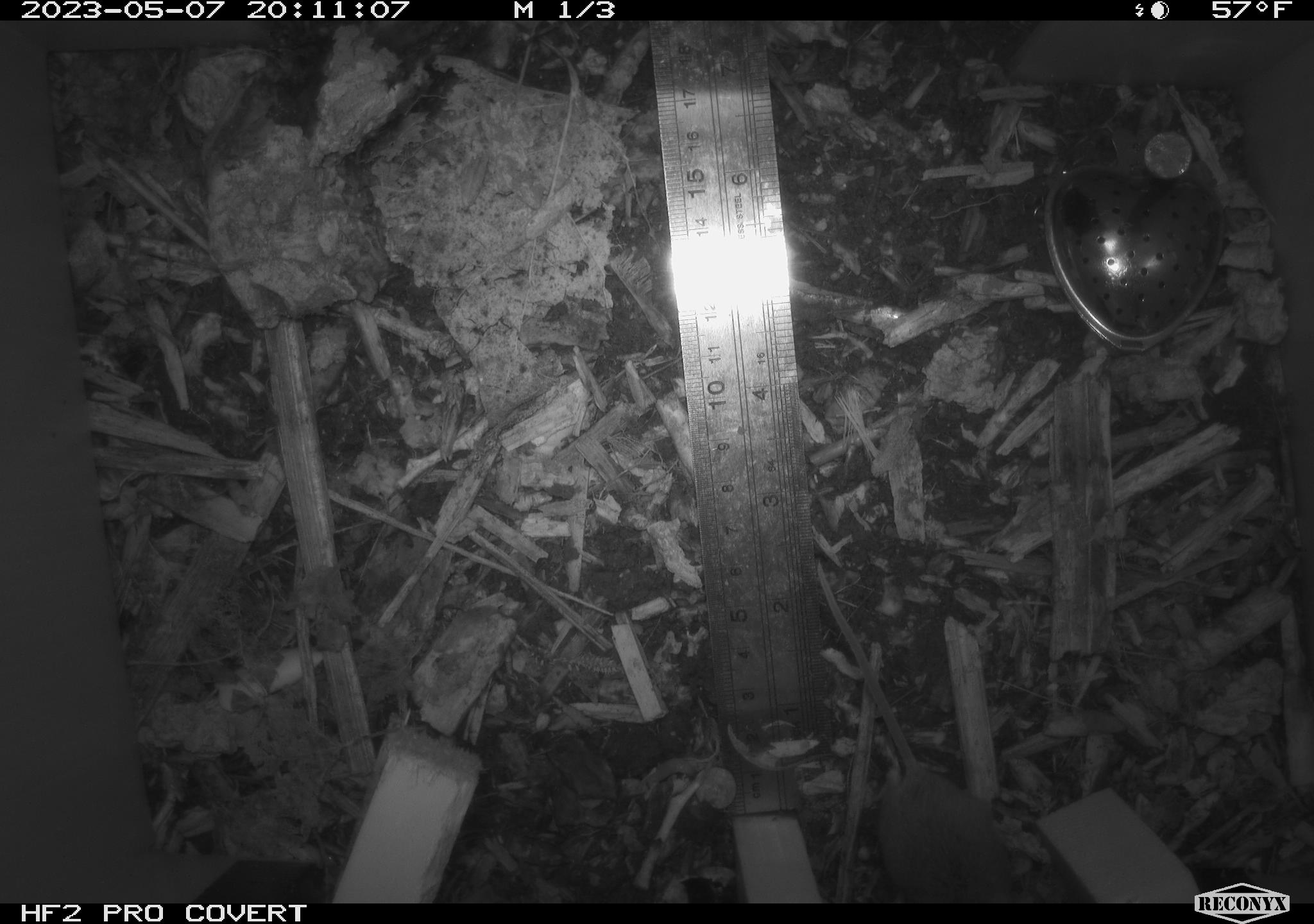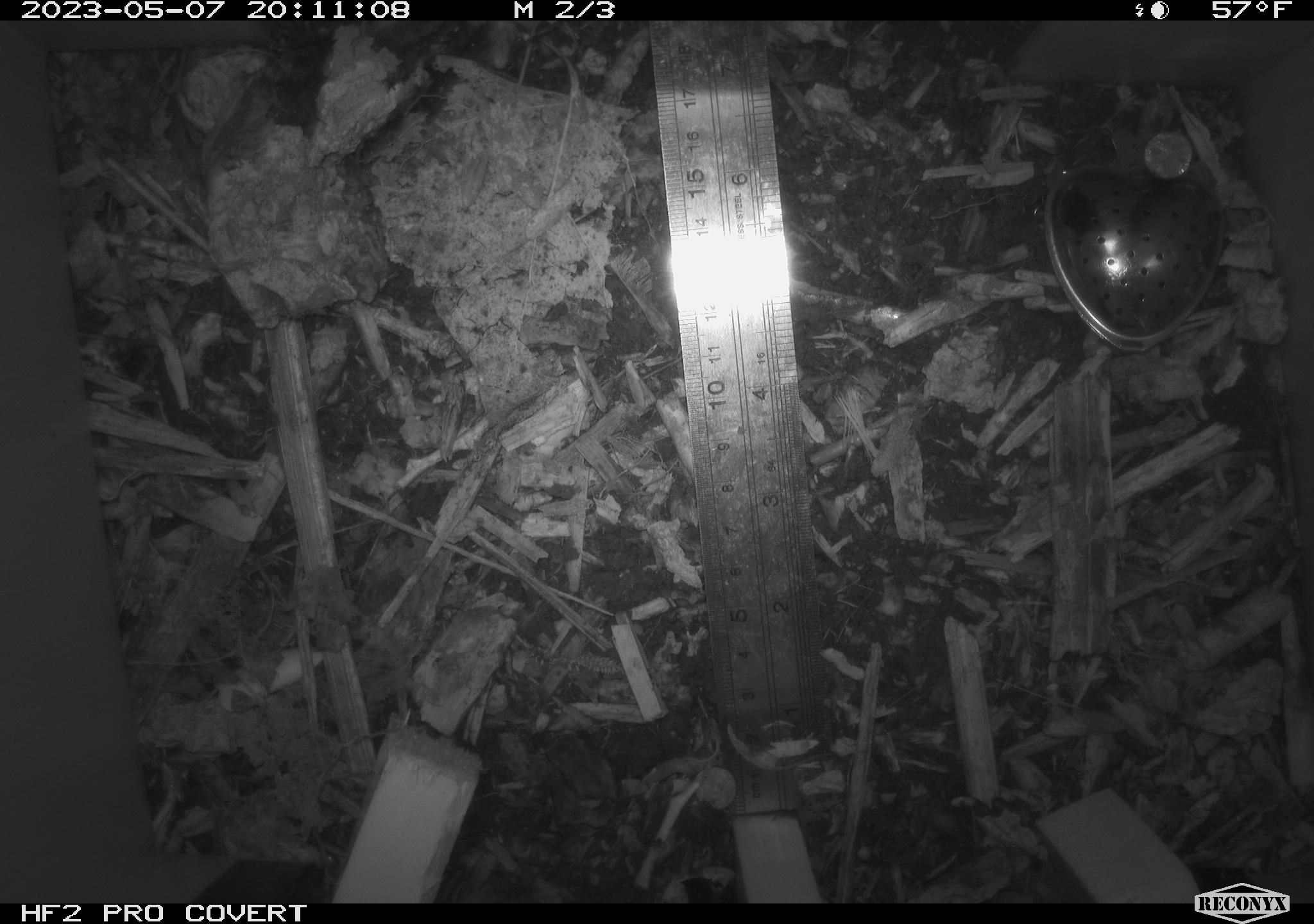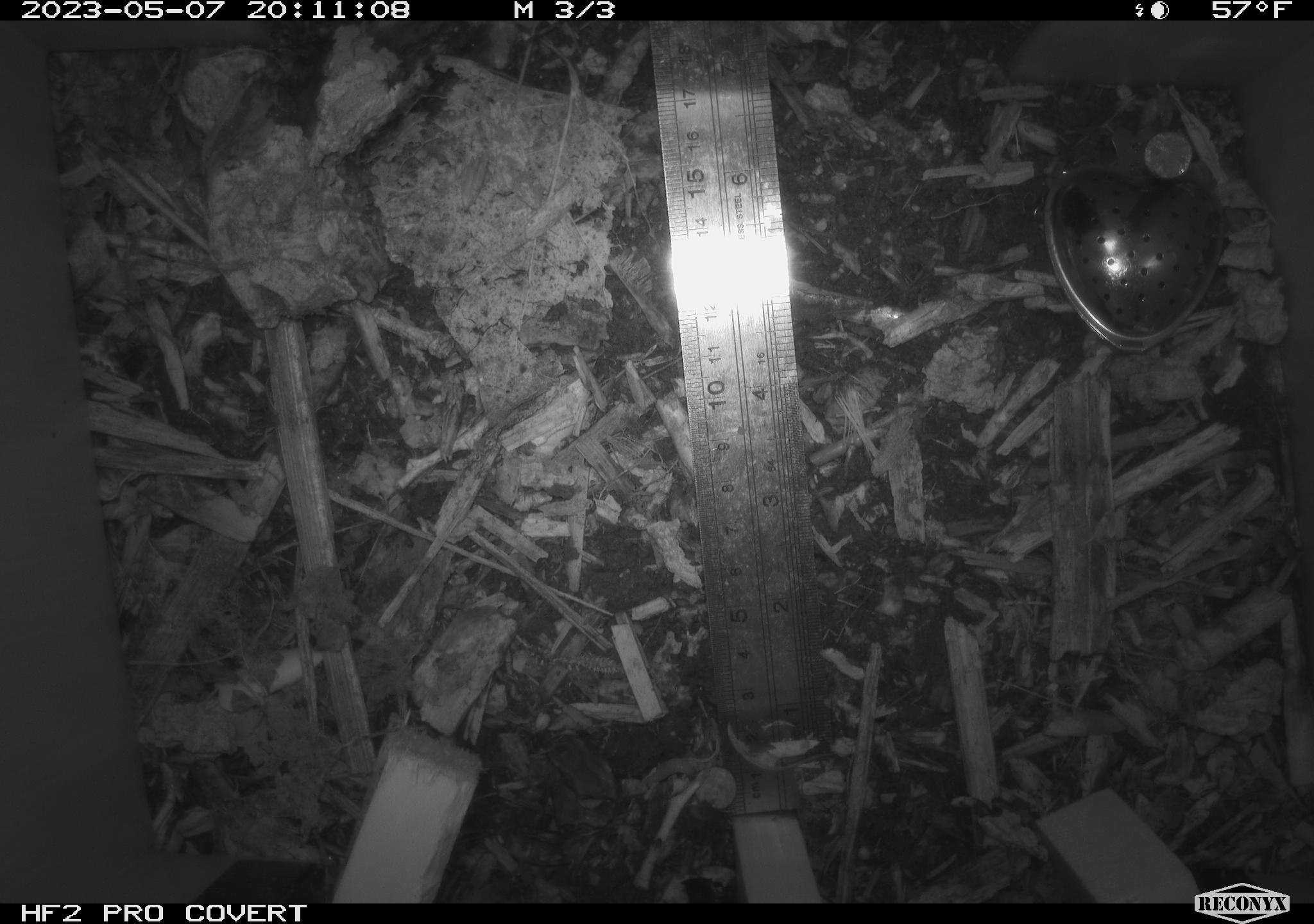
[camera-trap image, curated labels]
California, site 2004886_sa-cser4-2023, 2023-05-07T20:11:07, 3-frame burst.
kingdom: Animalia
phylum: Chordata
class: Mammalia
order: Rodentia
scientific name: Rodentia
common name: mouse species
Mouse species (Rodentia).